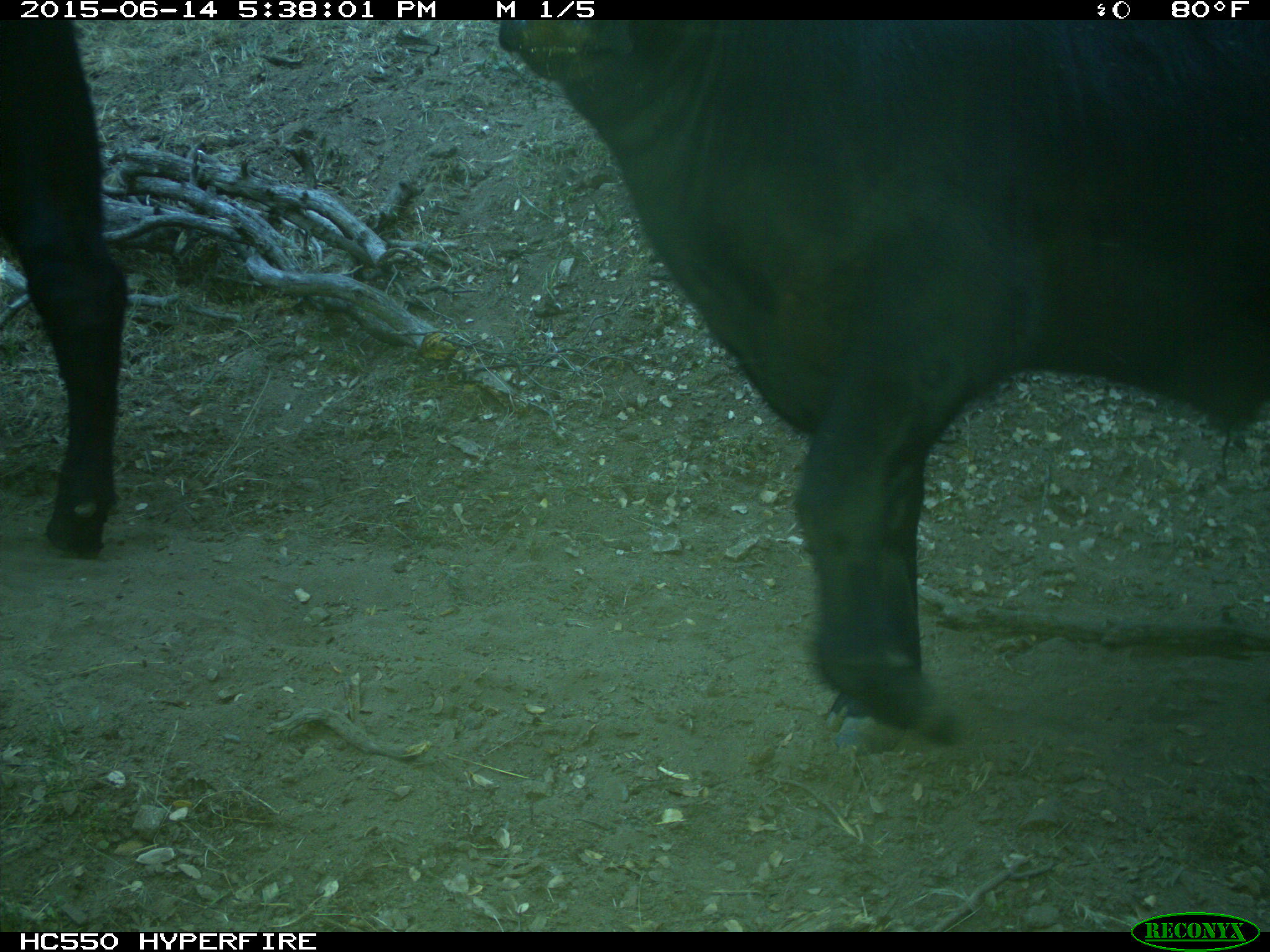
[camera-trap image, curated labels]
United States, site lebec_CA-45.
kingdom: Animalia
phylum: Chordata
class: Mammalia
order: Artiodactyla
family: Bovidae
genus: Bos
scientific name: Bos taurus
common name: domestic cow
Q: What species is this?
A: Bos taurus (domestic cow).